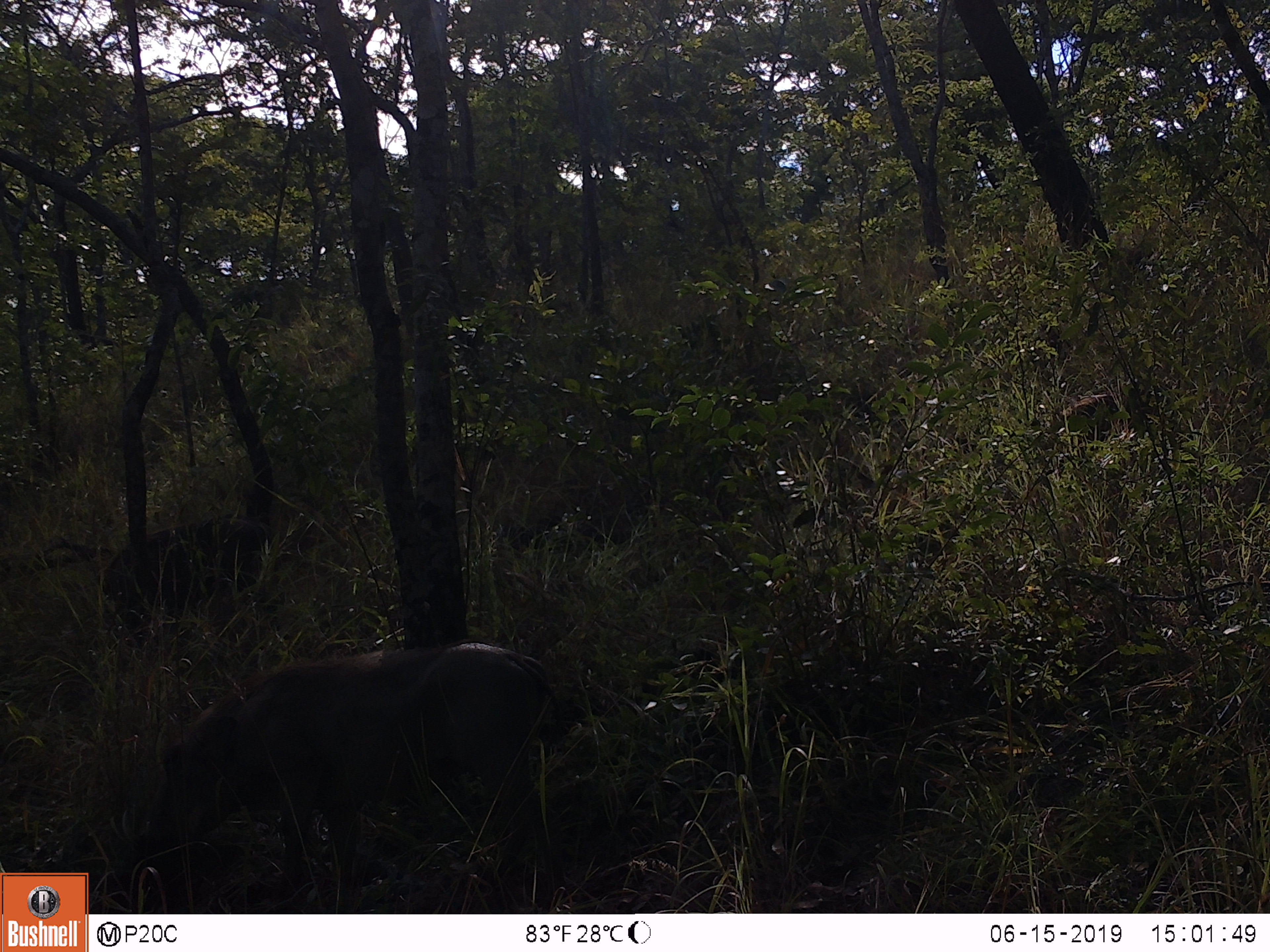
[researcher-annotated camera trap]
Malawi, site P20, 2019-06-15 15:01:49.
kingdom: Animalia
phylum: Chordata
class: Mammalia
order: Artiodactyla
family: Suidae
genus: Potamochoerus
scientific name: Potamochoerus larvatus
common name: bushpig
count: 1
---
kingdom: Animalia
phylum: Chordata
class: Mammalia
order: Artiodactyla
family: Suidae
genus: Phacochoerus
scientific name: Phacochoerus africanus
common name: common warthog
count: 3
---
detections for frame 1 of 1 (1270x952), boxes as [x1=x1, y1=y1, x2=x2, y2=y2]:
common warthog: [x1=124, y1=640, x2=572, y2=913]; [x1=102, y1=503, x2=280, y2=671]; [x1=1031, y1=373, x2=1184, y2=520]